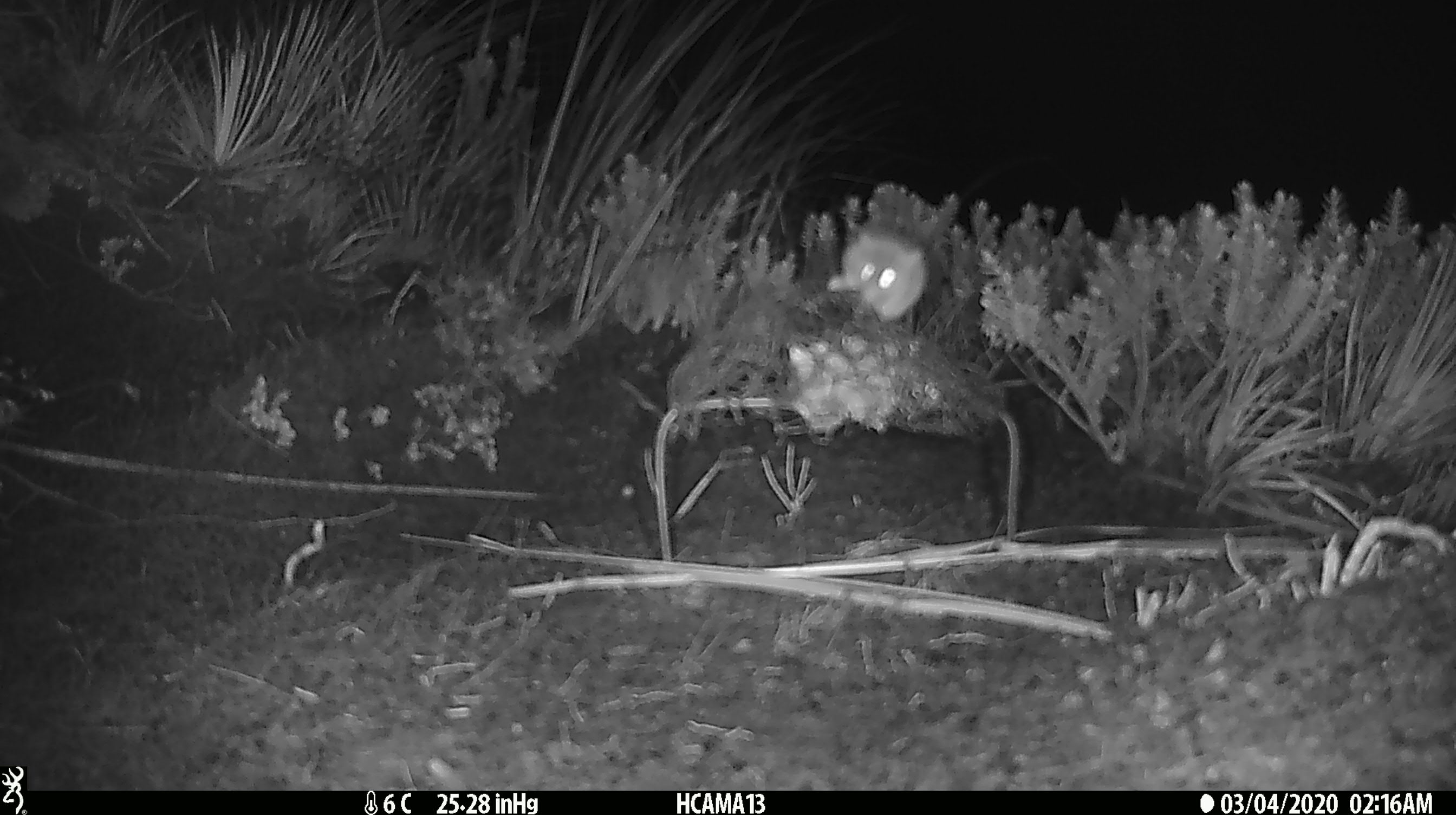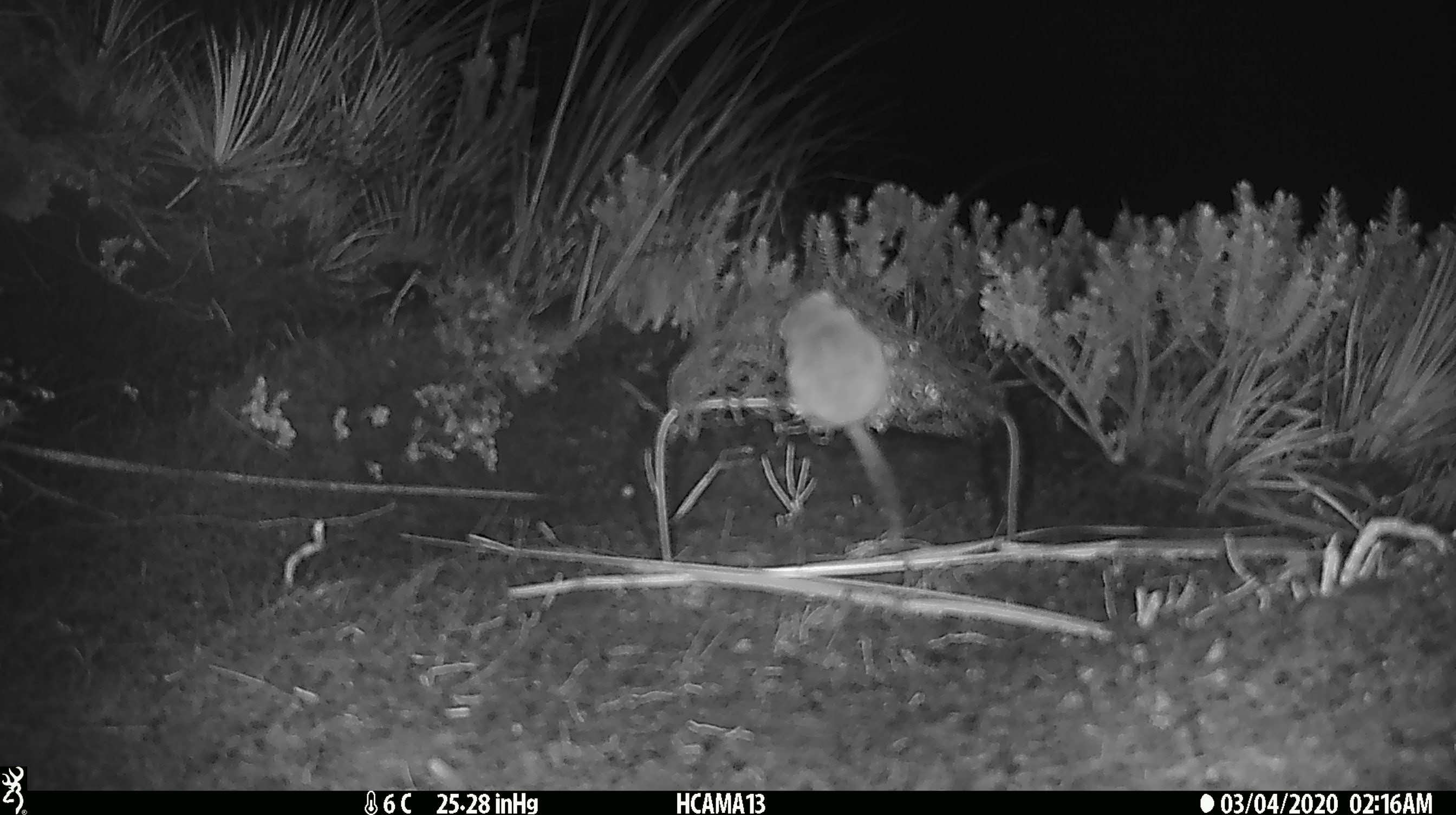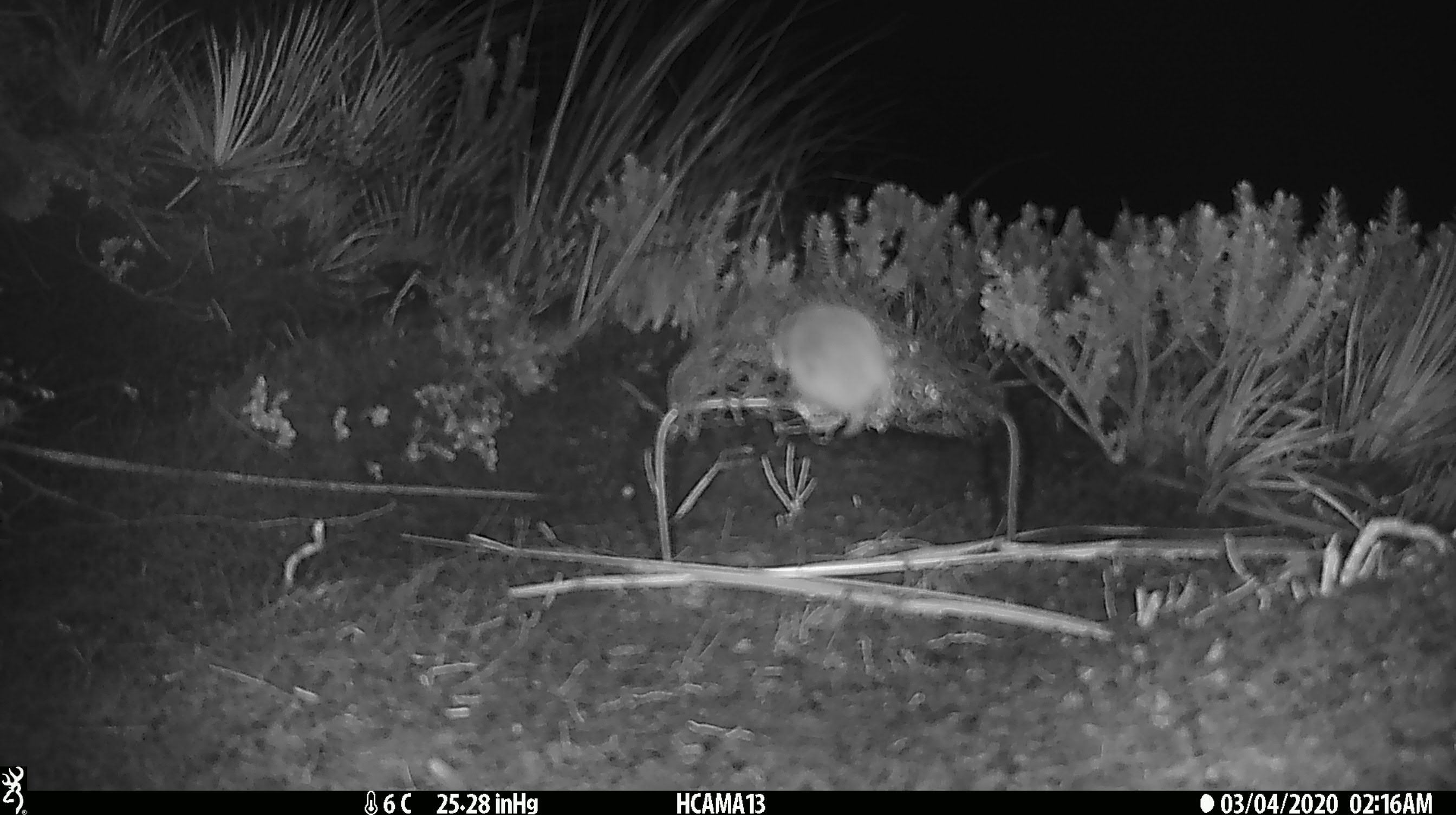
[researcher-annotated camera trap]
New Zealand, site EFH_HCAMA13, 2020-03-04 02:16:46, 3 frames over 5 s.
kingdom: Animalia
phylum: Chordata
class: Mammalia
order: Rodentia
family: Muridae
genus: Mus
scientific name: Mus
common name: mouse